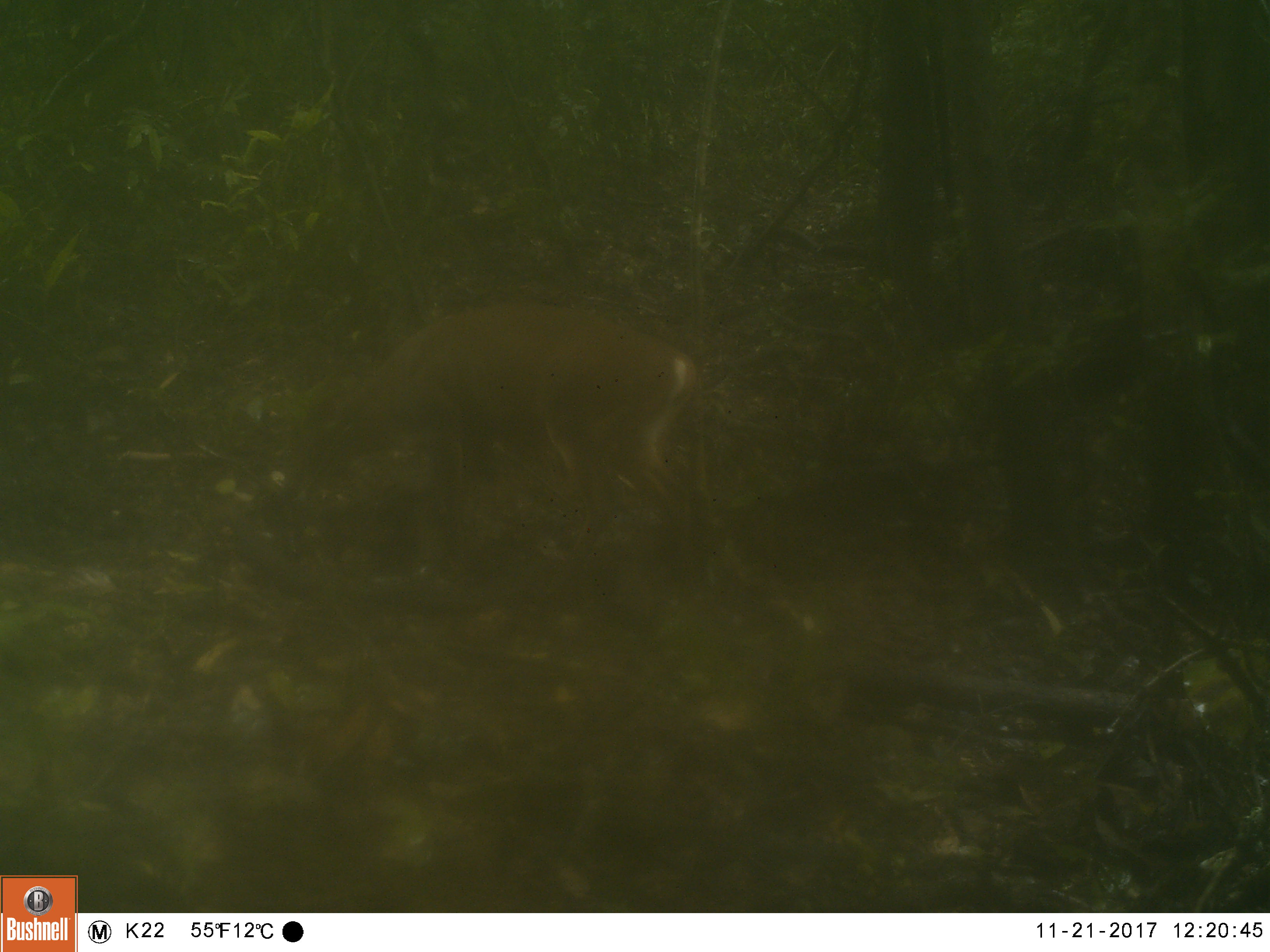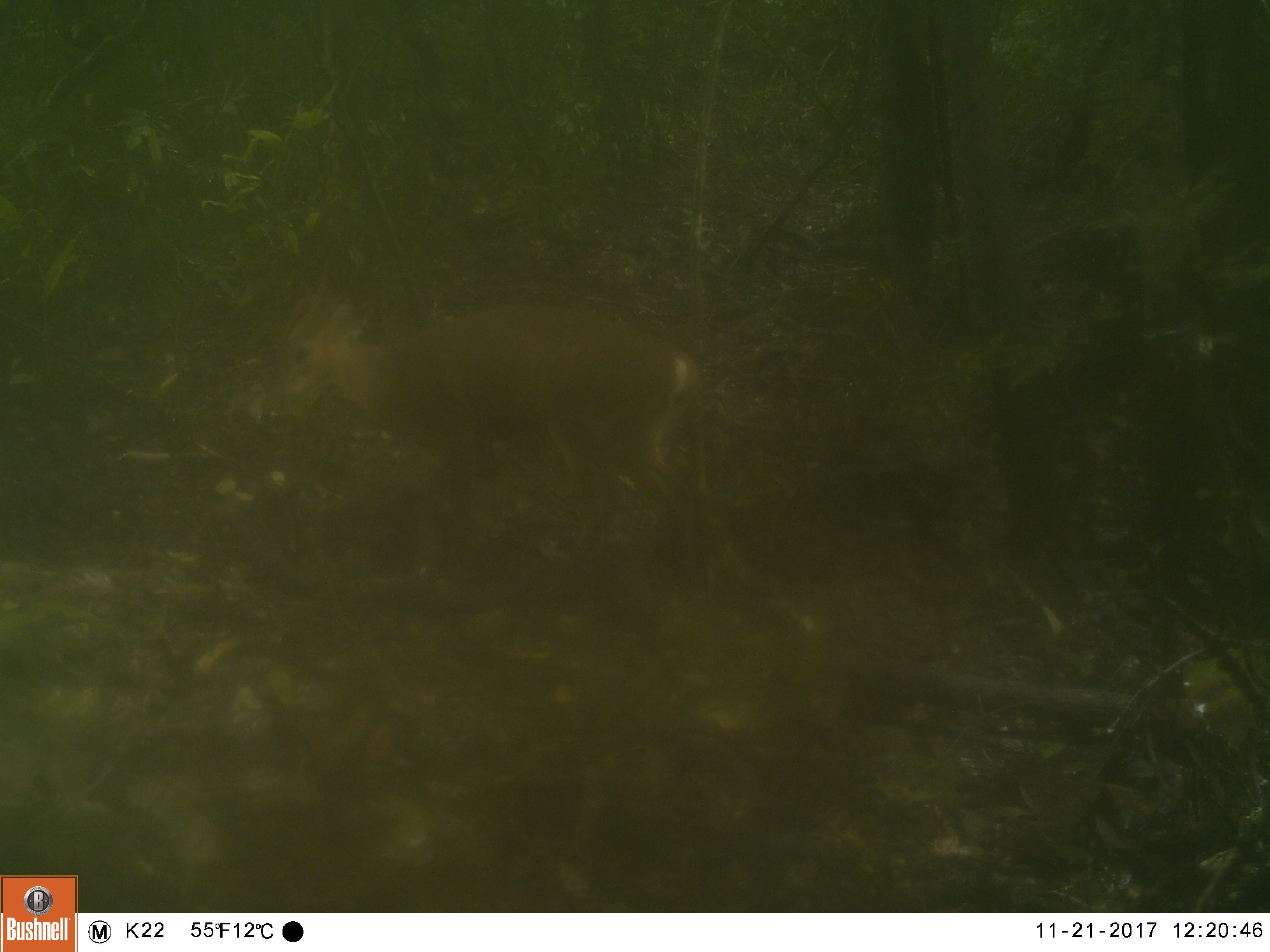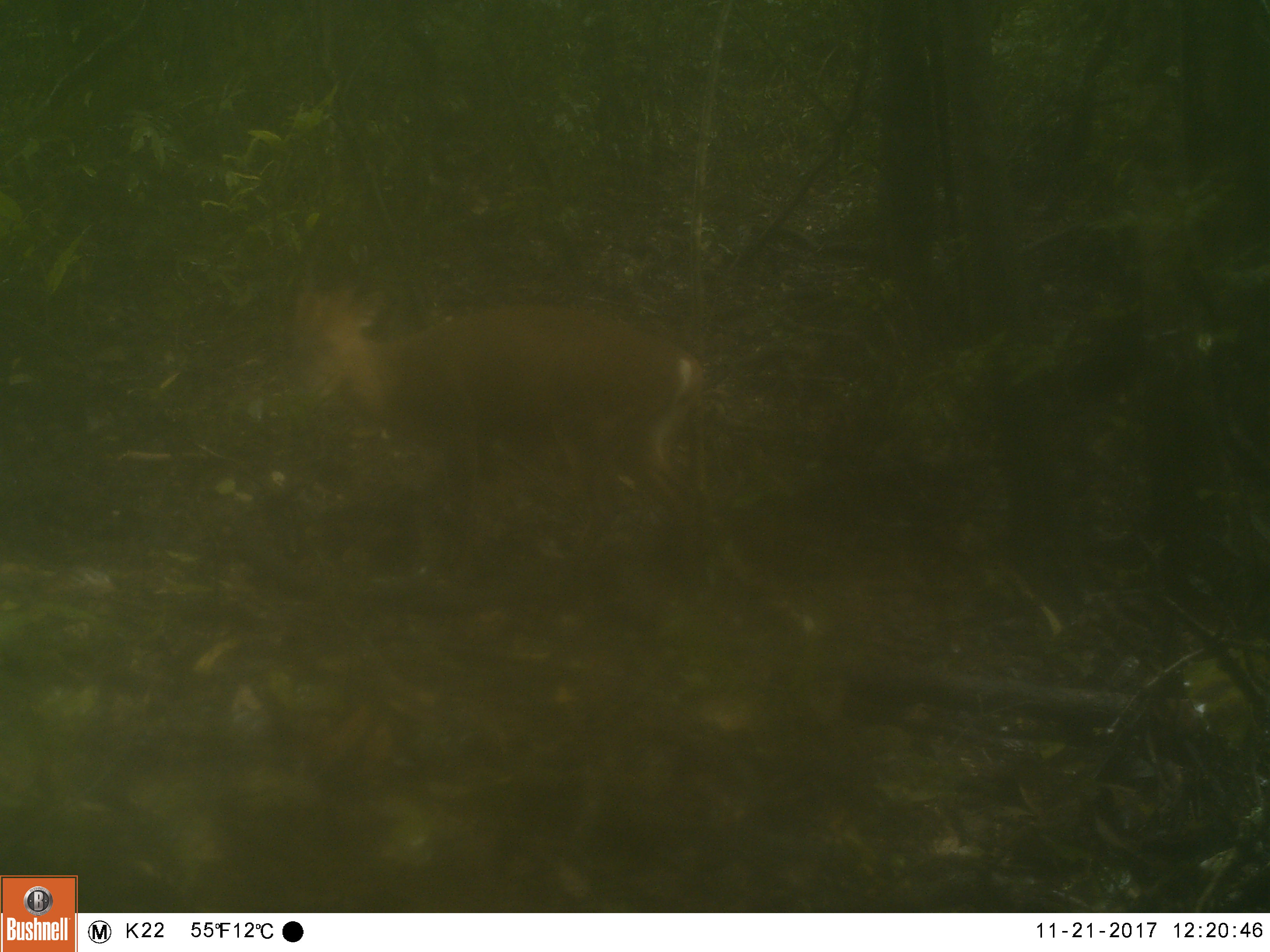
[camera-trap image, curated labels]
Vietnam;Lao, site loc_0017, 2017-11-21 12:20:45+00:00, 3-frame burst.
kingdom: Animalia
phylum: Chordata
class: Mammalia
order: Artiodactyla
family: Cervidae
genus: Muntiacus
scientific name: Muntiacus vuquangensis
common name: large-antlered muntjac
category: large antlered muntjac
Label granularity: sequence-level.